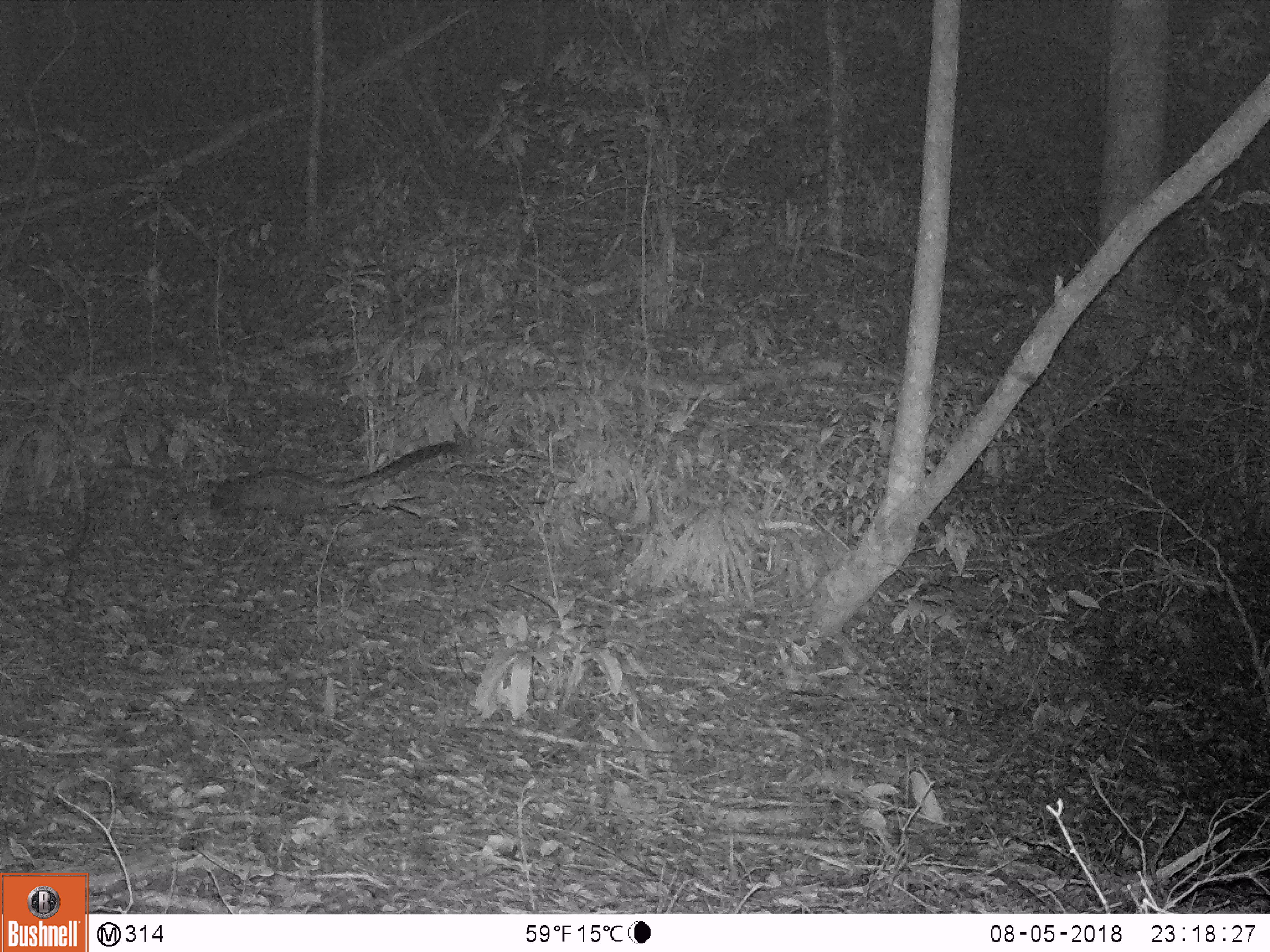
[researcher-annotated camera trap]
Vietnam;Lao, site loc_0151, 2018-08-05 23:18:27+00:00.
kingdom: Animalia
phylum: Chordata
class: Mammalia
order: Carnivora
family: Viverridae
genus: Paradoxurus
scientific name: Paradoxurus hermaphroditus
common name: common palm civet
Common palm civet (Paradoxurus hermaphroditus). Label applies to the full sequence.